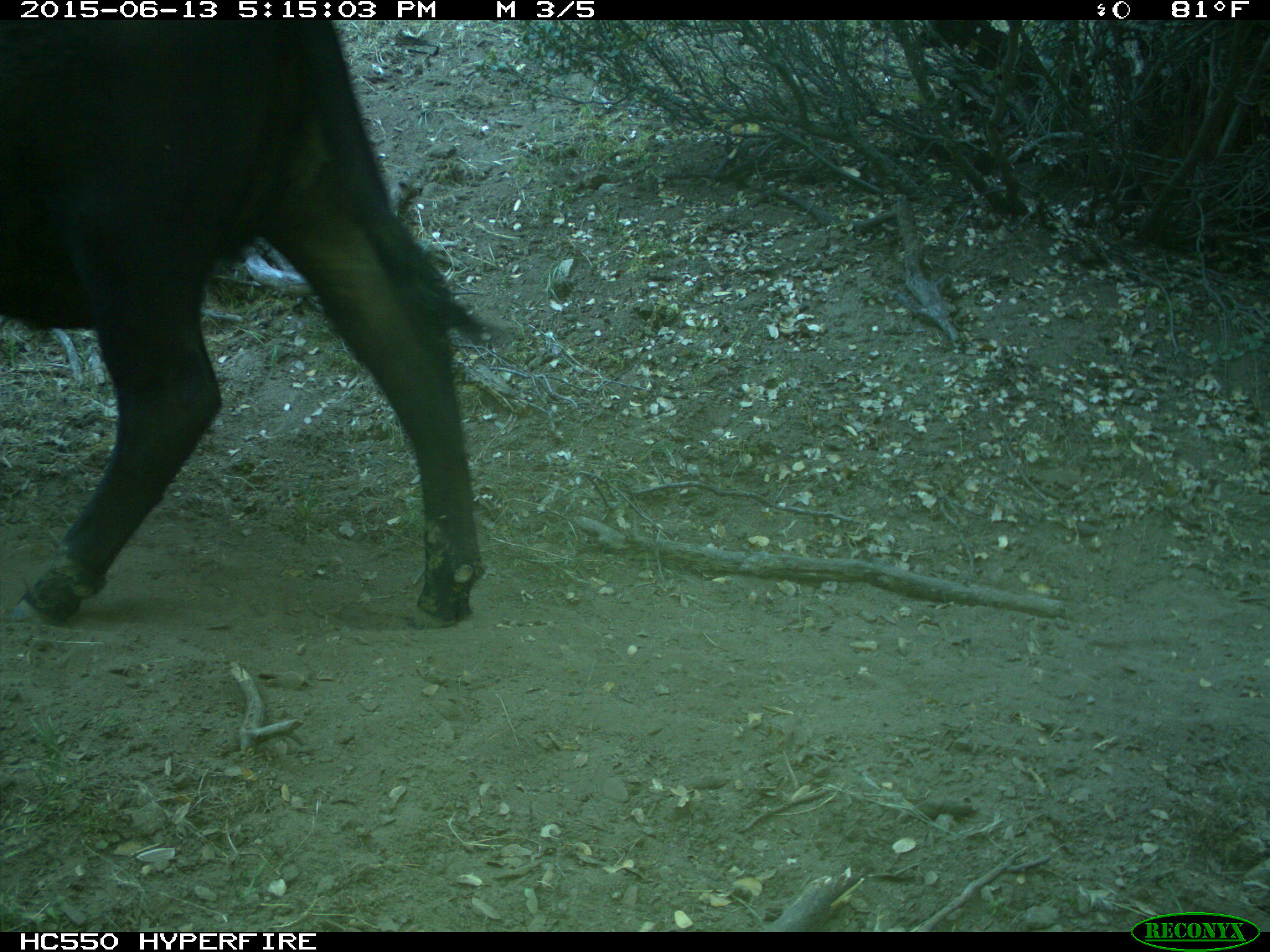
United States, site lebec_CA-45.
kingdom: Animalia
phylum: Chordata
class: Mammalia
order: Artiodactyla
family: Bovidae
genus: Bos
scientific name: Bos taurus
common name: domestic cow